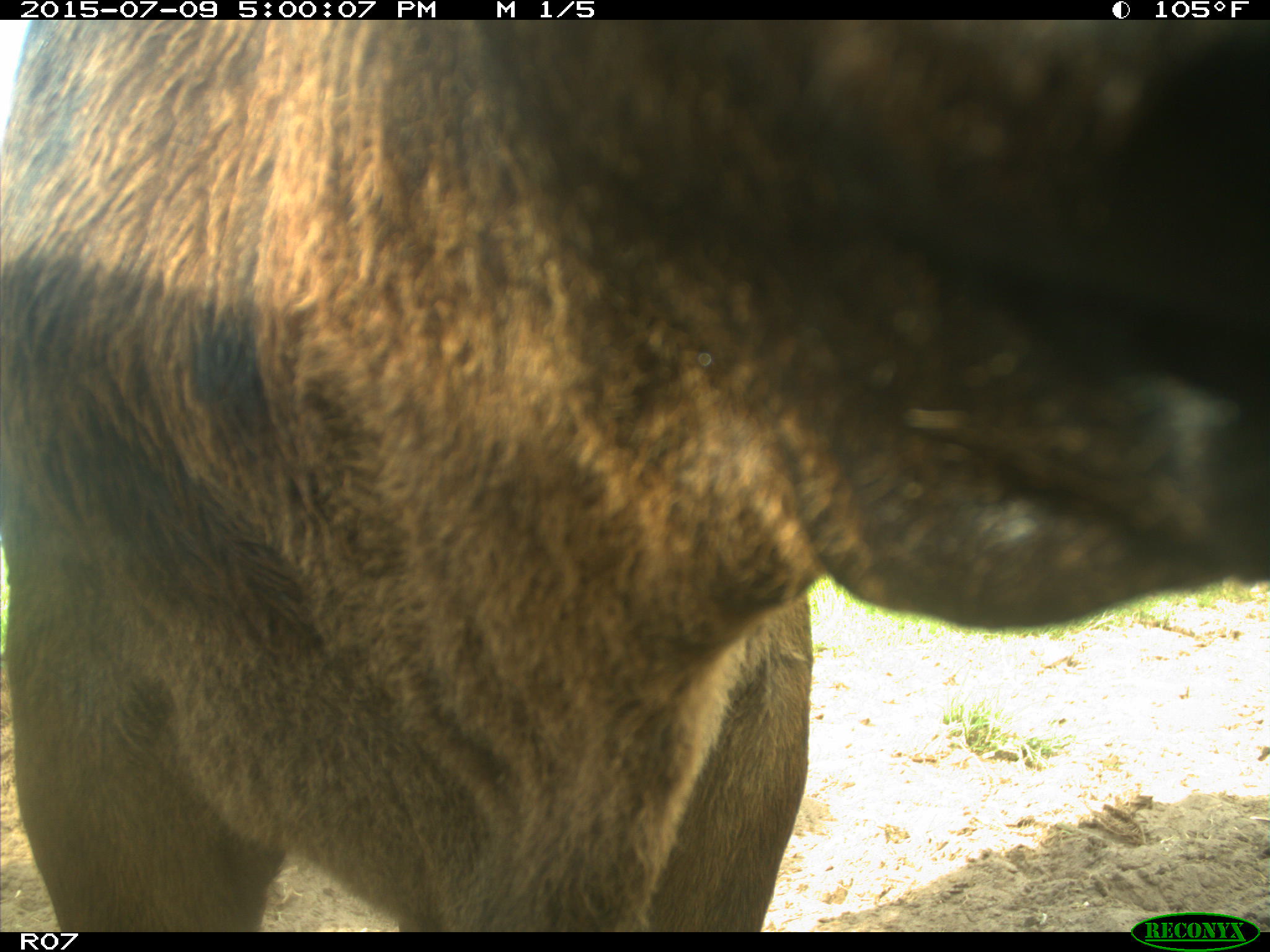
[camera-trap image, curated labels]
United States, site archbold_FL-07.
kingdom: Animalia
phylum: Chordata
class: Mammalia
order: Artiodactyla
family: Bovidae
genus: Bos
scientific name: Bos taurus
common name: domestic cow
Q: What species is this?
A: Bos taurus (domestic cow).